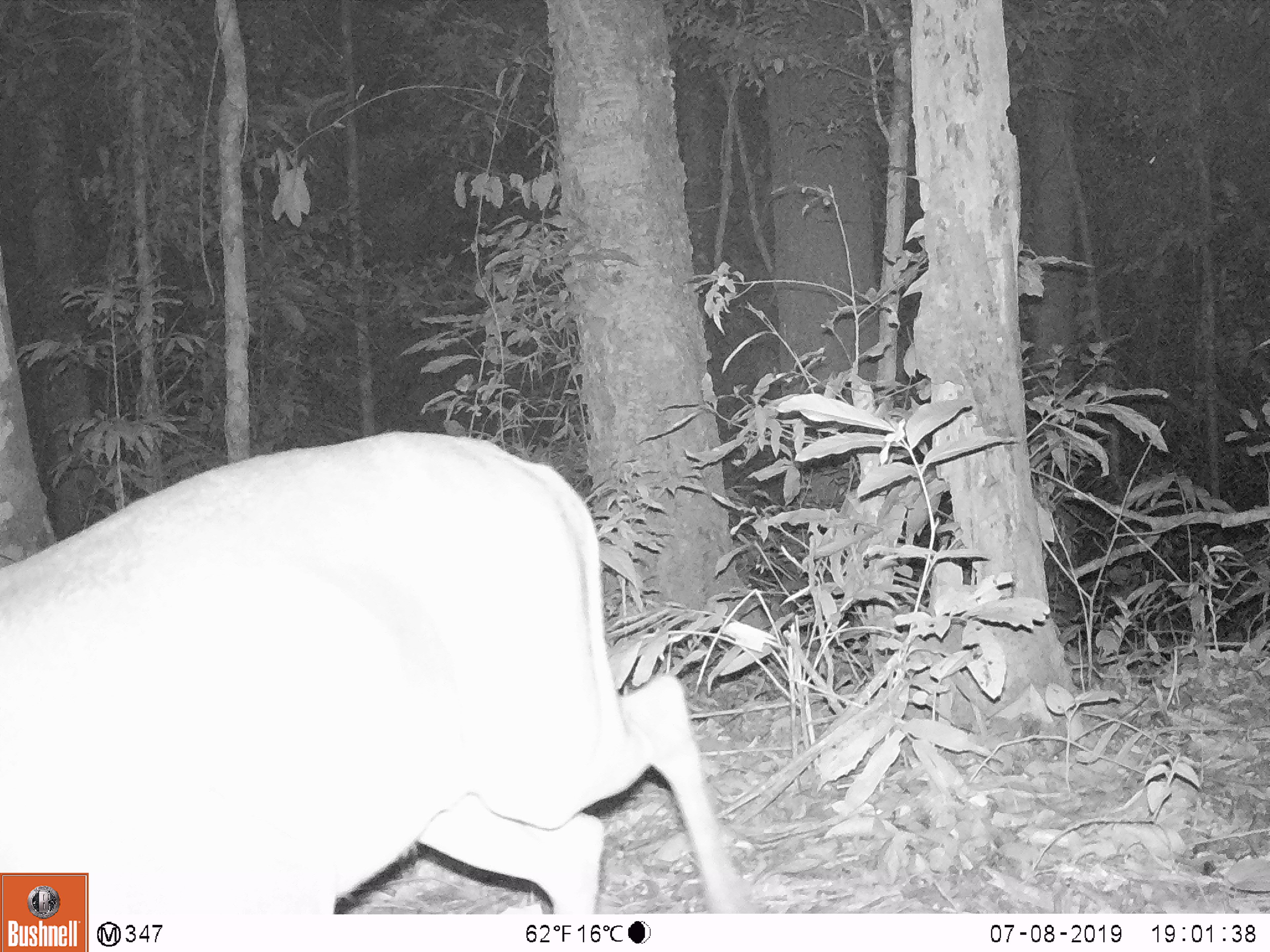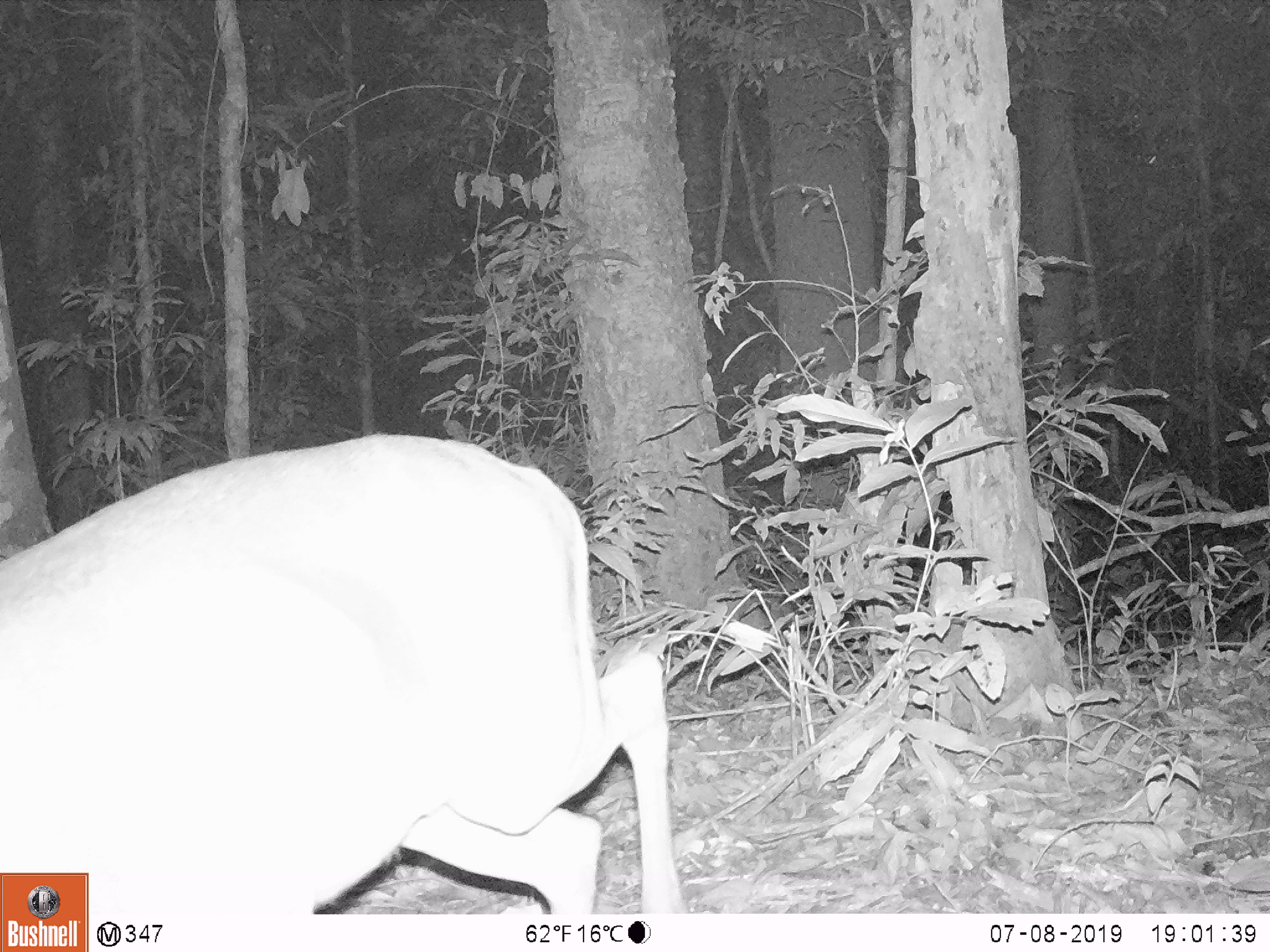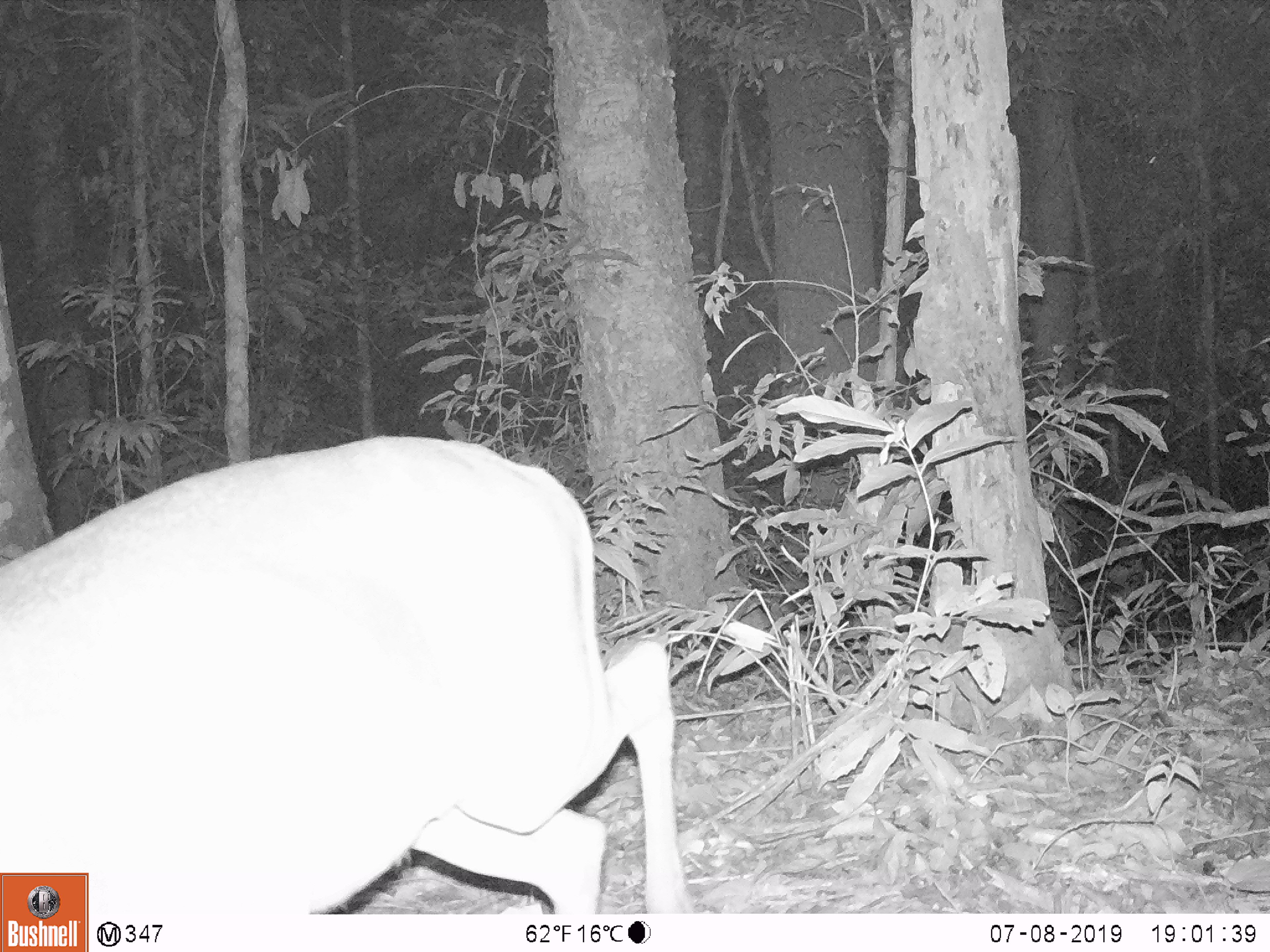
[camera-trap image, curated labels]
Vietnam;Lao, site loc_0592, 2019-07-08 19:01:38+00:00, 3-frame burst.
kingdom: Animalia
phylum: Chordata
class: Mammalia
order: Artiodactyla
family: Cervidae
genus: Muntiacus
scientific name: Muntiacus muntjak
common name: red muntjac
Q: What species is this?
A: Red muntjac (Muntiacus muntjak).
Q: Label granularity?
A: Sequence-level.